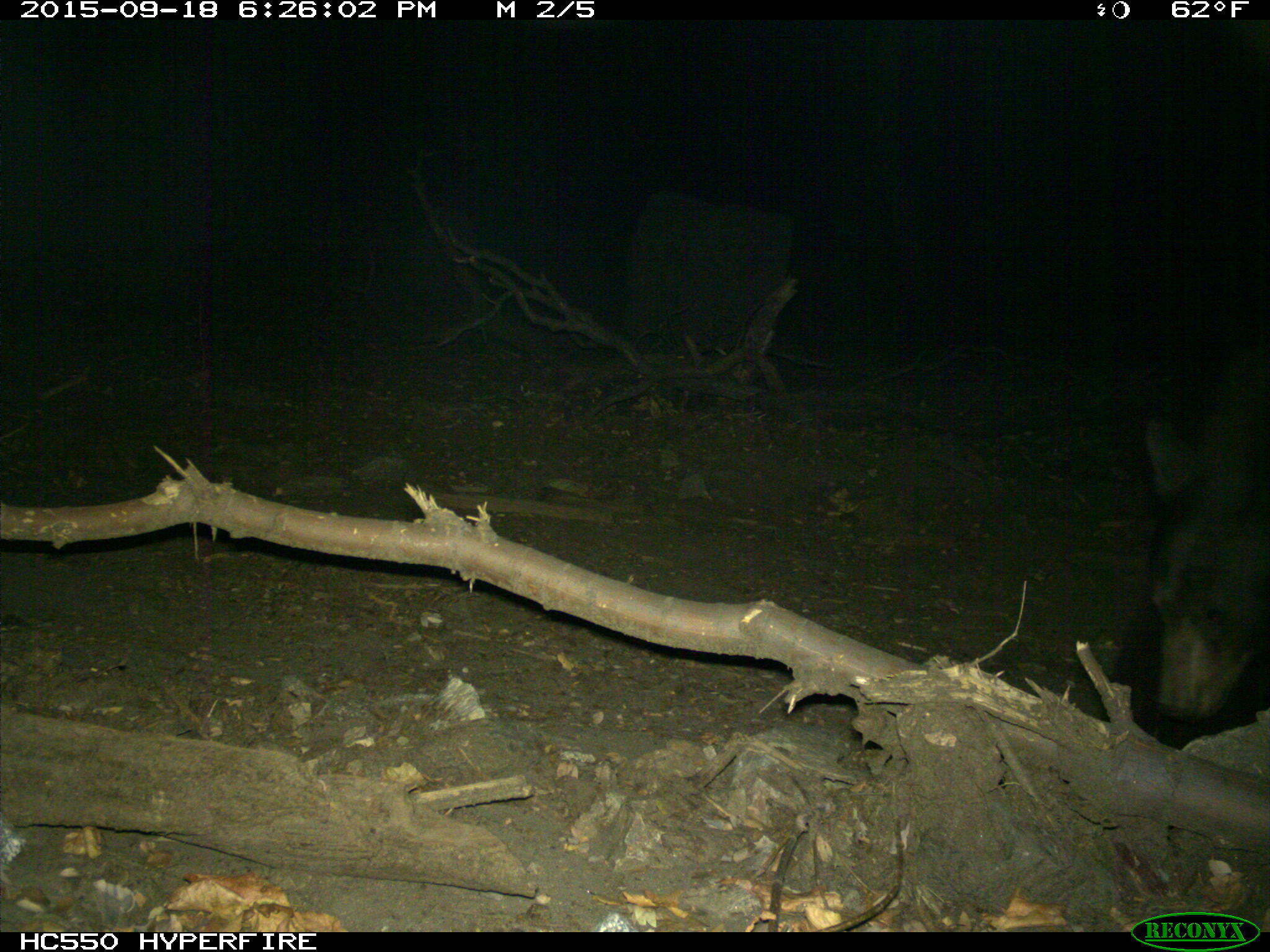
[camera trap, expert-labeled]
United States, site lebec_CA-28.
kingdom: Animalia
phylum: Chordata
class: Mammalia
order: Carnivora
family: Ursidae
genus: Ursus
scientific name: Ursus americanus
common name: american black bear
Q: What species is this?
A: Ursus americanus (american black bear).